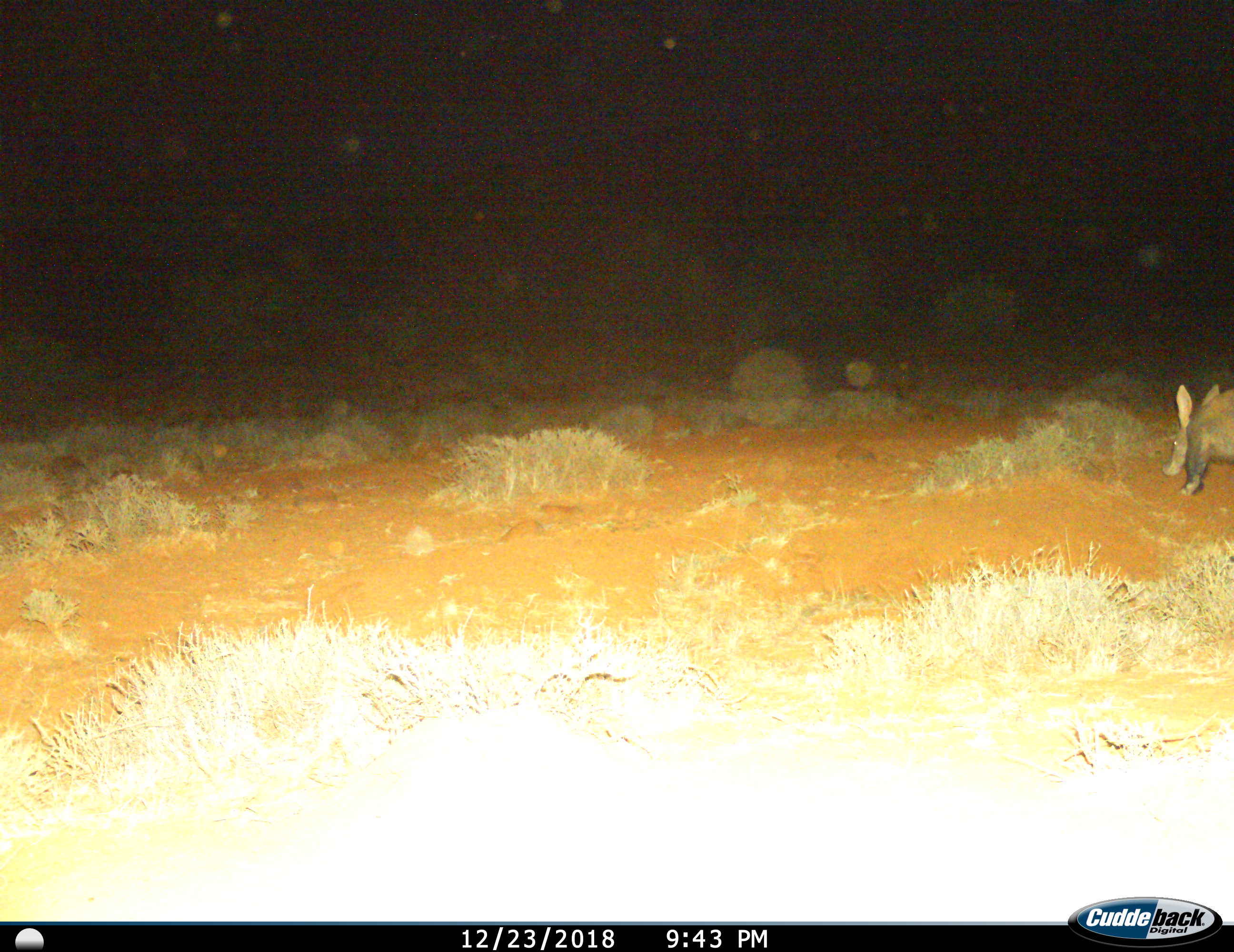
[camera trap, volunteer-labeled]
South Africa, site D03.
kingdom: Animalia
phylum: Chordata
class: Mammalia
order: Tubulidentata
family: Orycteropodidae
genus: Orycteropus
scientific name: Orycteropus afer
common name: aardvark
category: aardvarkantbear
Aardvarkantbear (aardvark) (Orycteropus afer), count 1. Behavior (volunteer vote fractions): standing 0%, resting 0%, moving 90%, interacting 0%. Young present (vote fraction): 0%. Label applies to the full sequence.